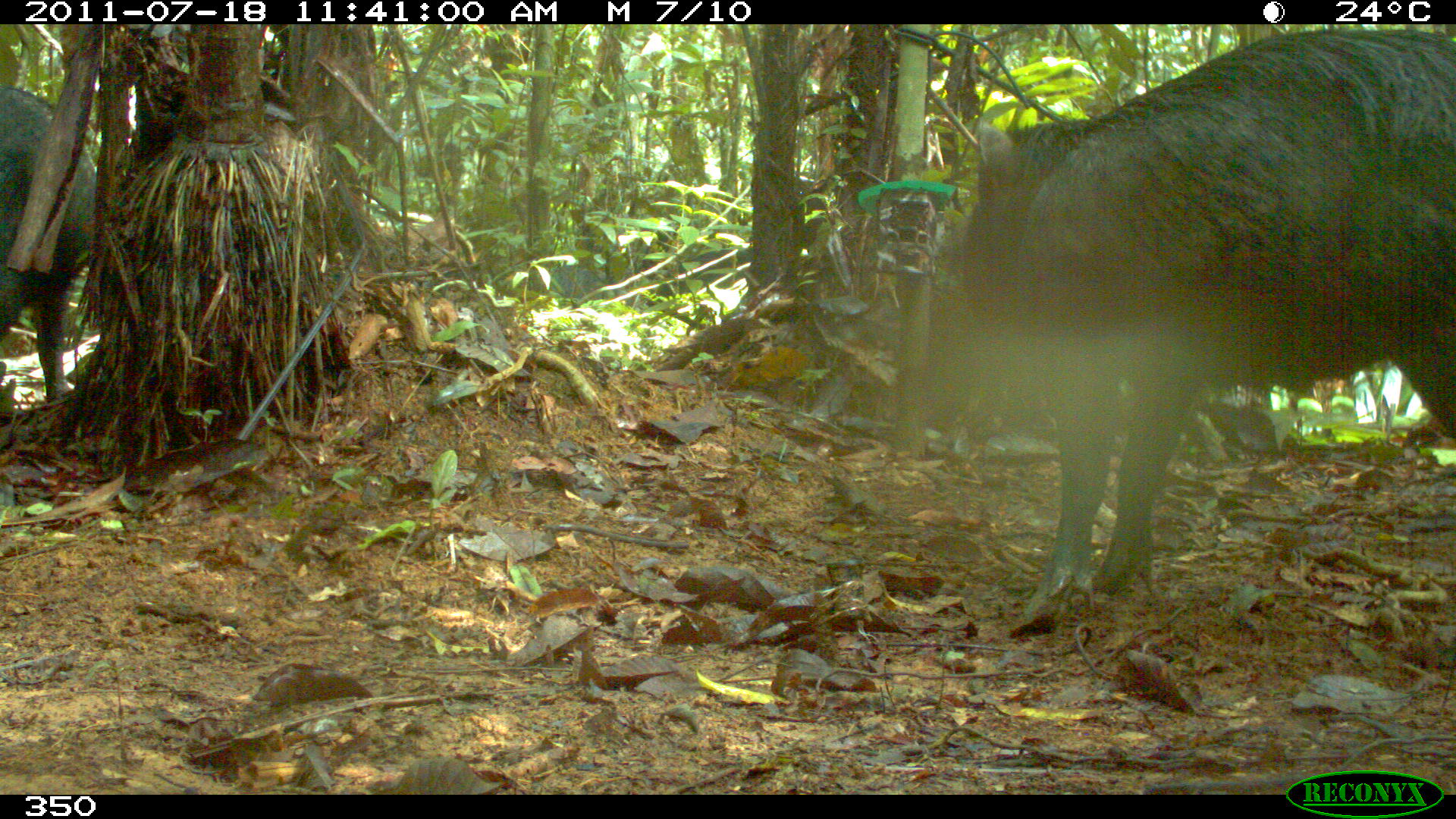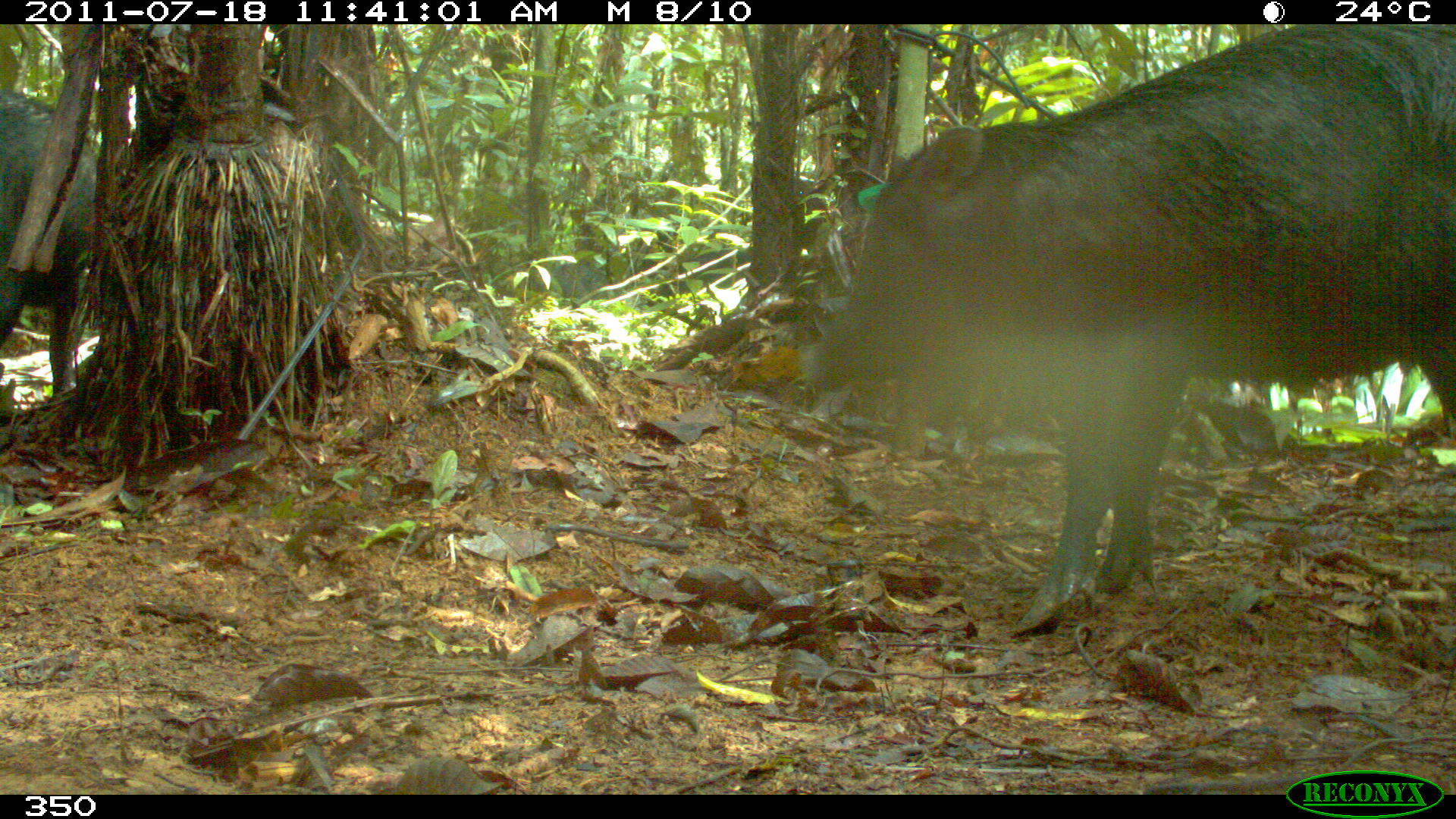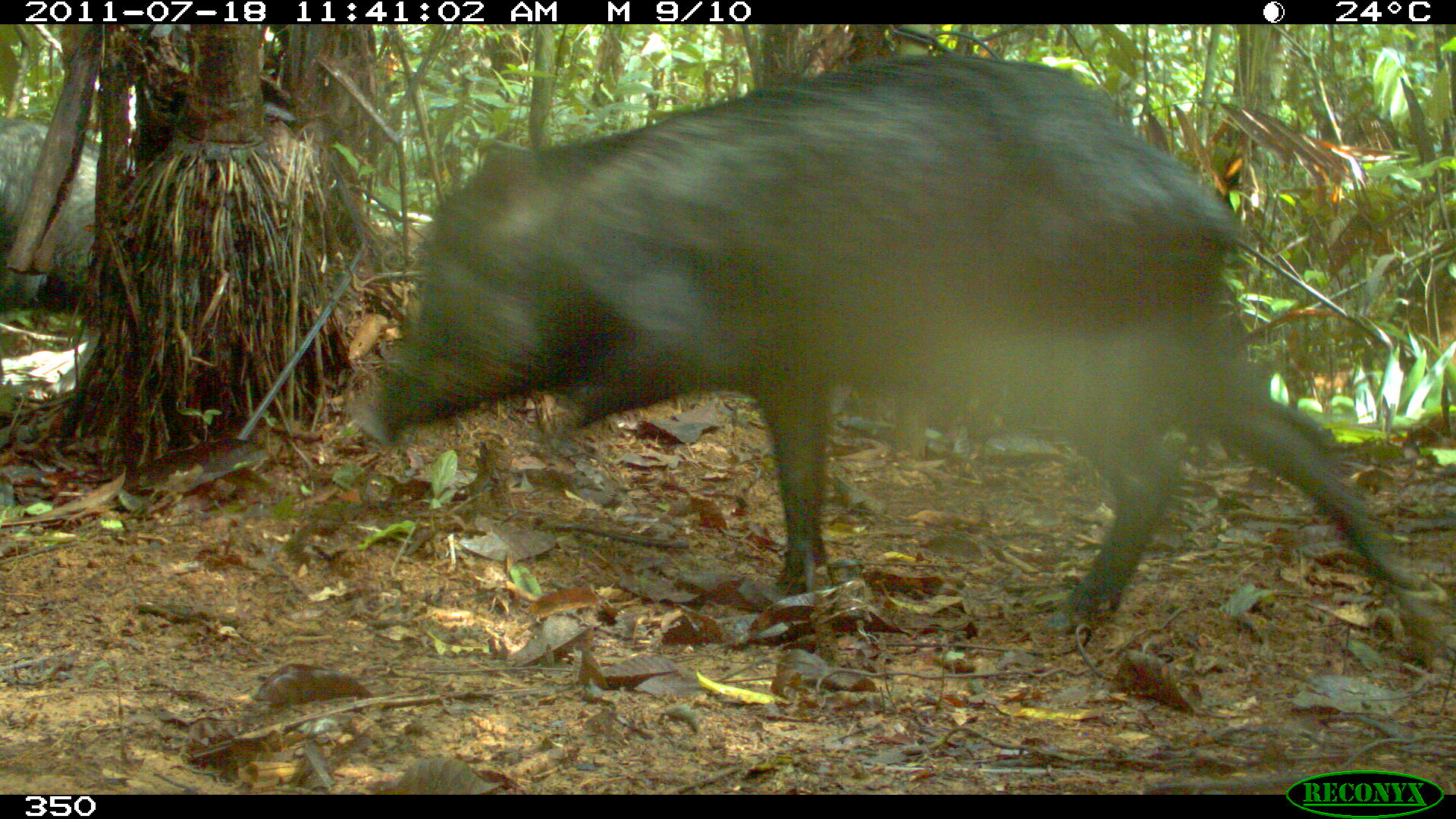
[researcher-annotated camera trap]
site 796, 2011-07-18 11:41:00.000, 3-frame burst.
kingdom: Animalia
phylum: Chordata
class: Mammalia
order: Artiodactyla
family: Tayassuidae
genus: Tayassu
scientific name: Tayassu pecari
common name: white-lipped peccary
Tayassu pecari (white-lipped peccary).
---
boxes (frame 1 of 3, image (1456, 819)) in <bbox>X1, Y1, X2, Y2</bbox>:
tayassu pecari: <bbox>963, 28, 1456, 634</bbox>; <bbox>0, 83, 91, 400</bbox>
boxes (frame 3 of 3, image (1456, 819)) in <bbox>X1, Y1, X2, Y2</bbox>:
tayassu pecari: <bbox>346, 53, 1449, 648</bbox>; <bbox>0, 117, 132, 390</bbox>